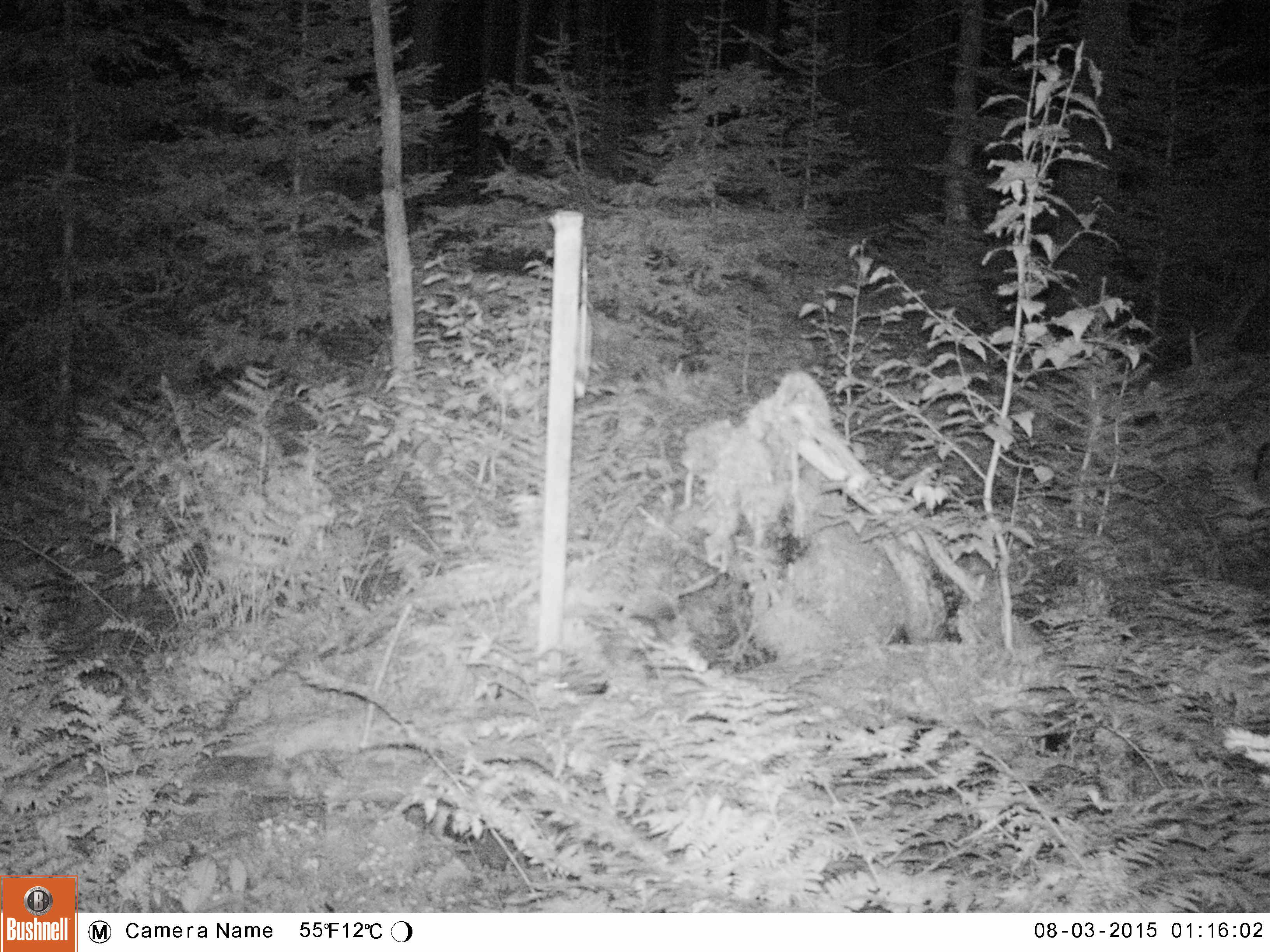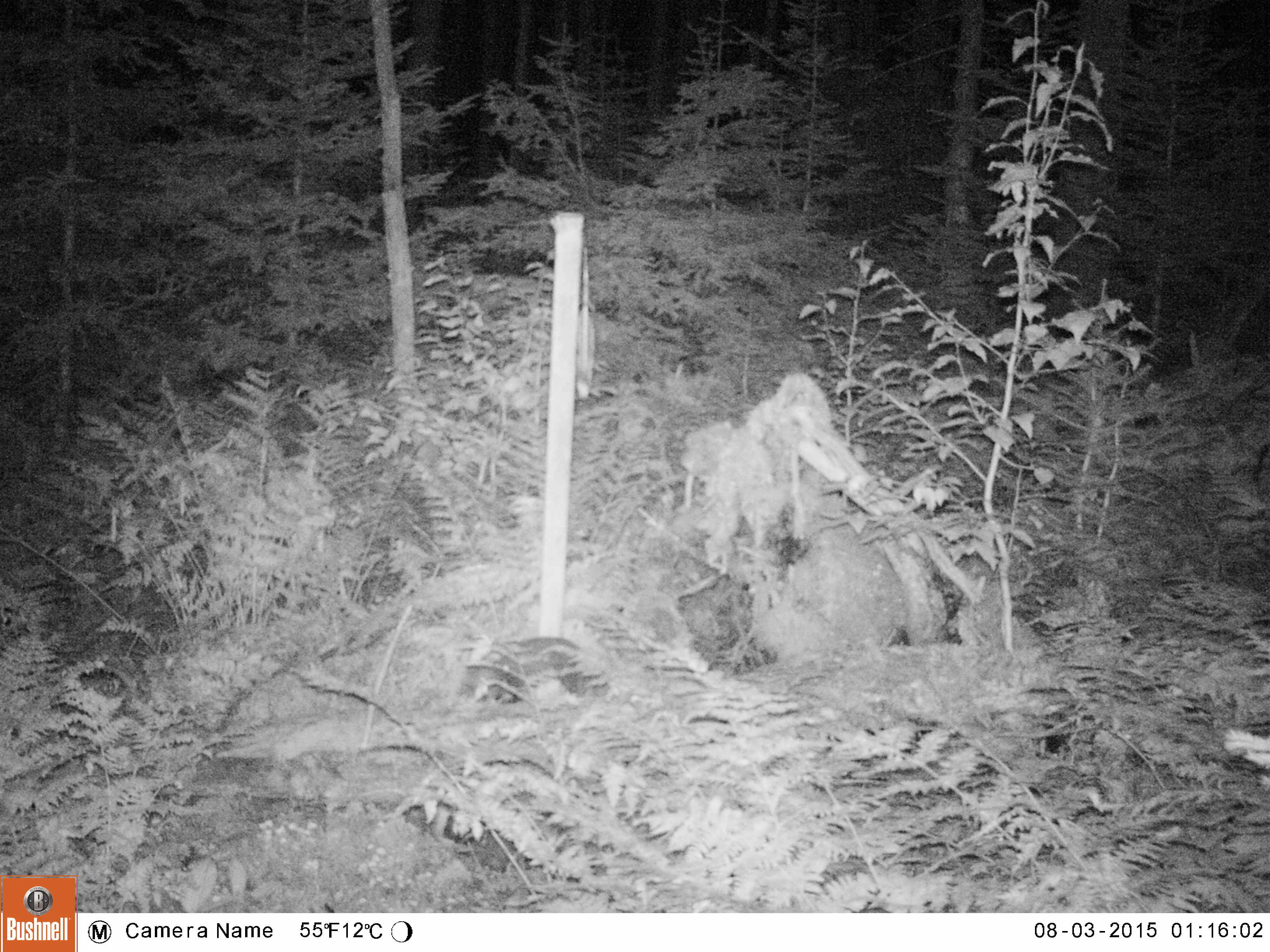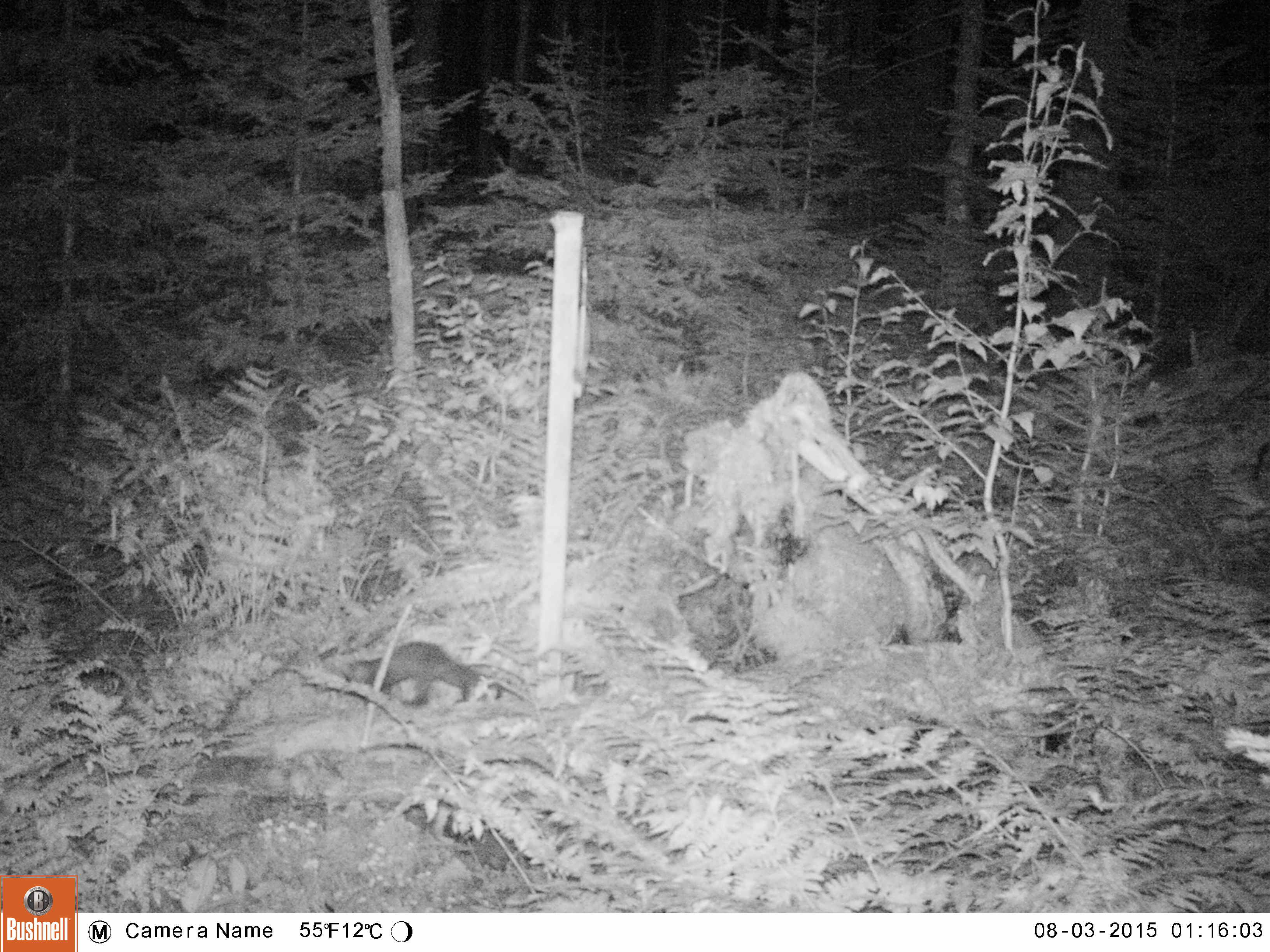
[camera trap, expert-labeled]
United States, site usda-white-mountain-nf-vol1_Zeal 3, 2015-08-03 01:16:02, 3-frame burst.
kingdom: Animalia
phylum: Chordata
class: Mammalia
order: Carnivora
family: Mustelidae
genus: Martes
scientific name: Martes americana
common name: american marten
American marten (Martes americana).